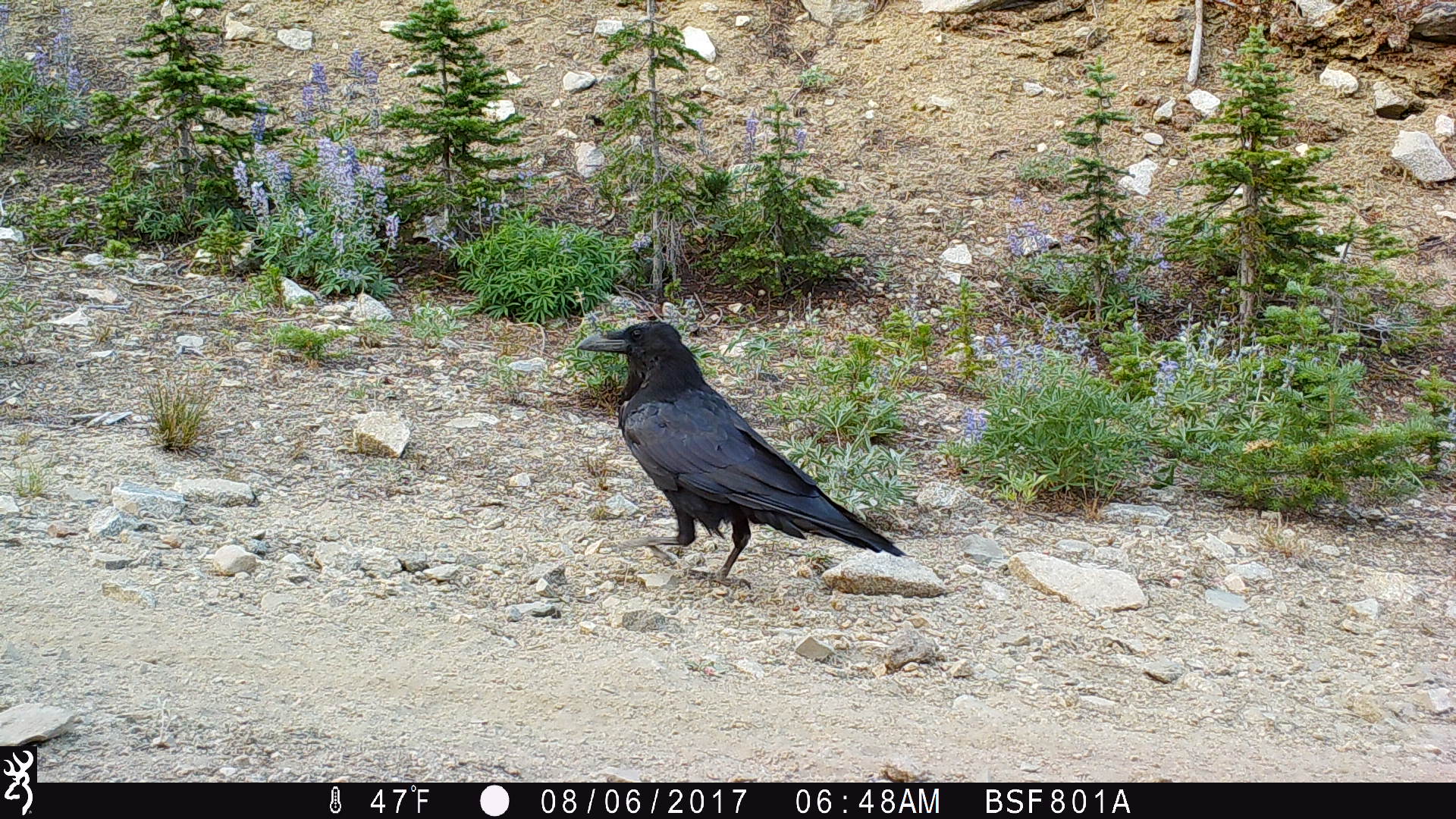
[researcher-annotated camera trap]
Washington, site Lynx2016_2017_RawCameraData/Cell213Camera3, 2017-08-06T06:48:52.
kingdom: Animalia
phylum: Chordata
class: Aves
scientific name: Aves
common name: birds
Aves (birds). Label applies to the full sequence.